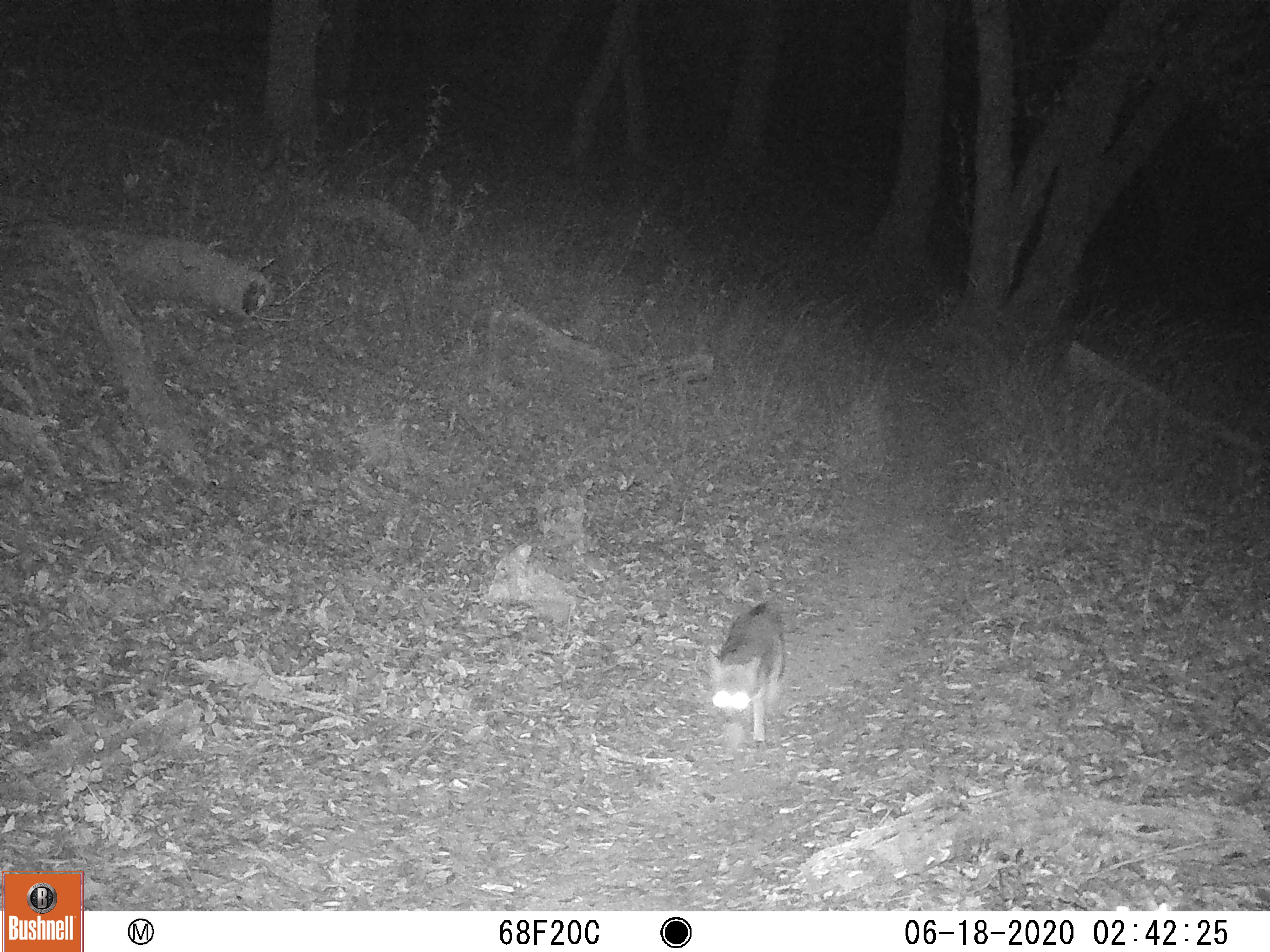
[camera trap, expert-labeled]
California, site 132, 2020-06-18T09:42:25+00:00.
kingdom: Animalia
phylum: Chordata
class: Mammalia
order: Carnivora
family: Canidae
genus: Urocyon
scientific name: Urocyon cinereoargenteus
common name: gray fox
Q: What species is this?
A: Gray fox (Urocyon cinereoargenteus).